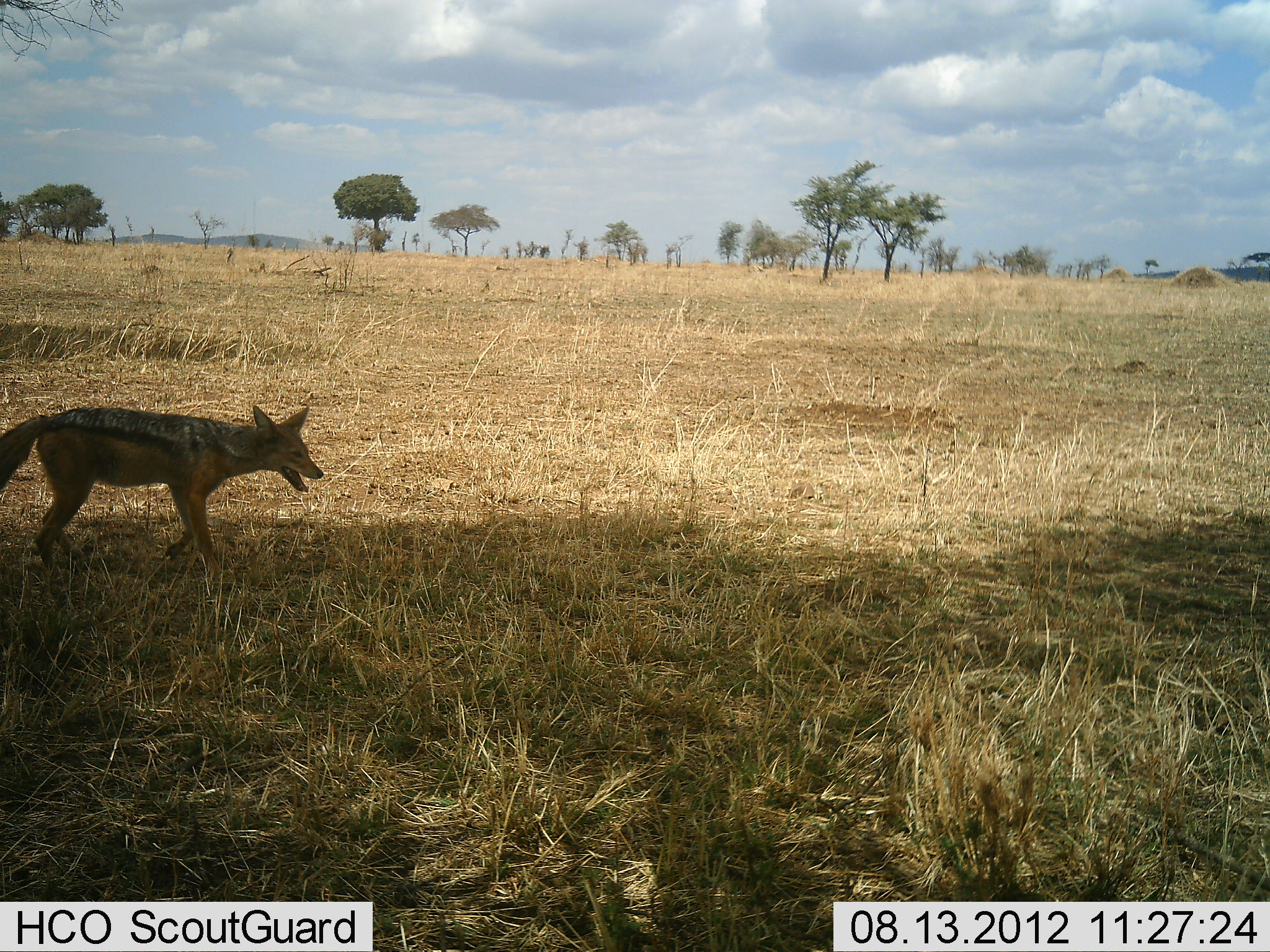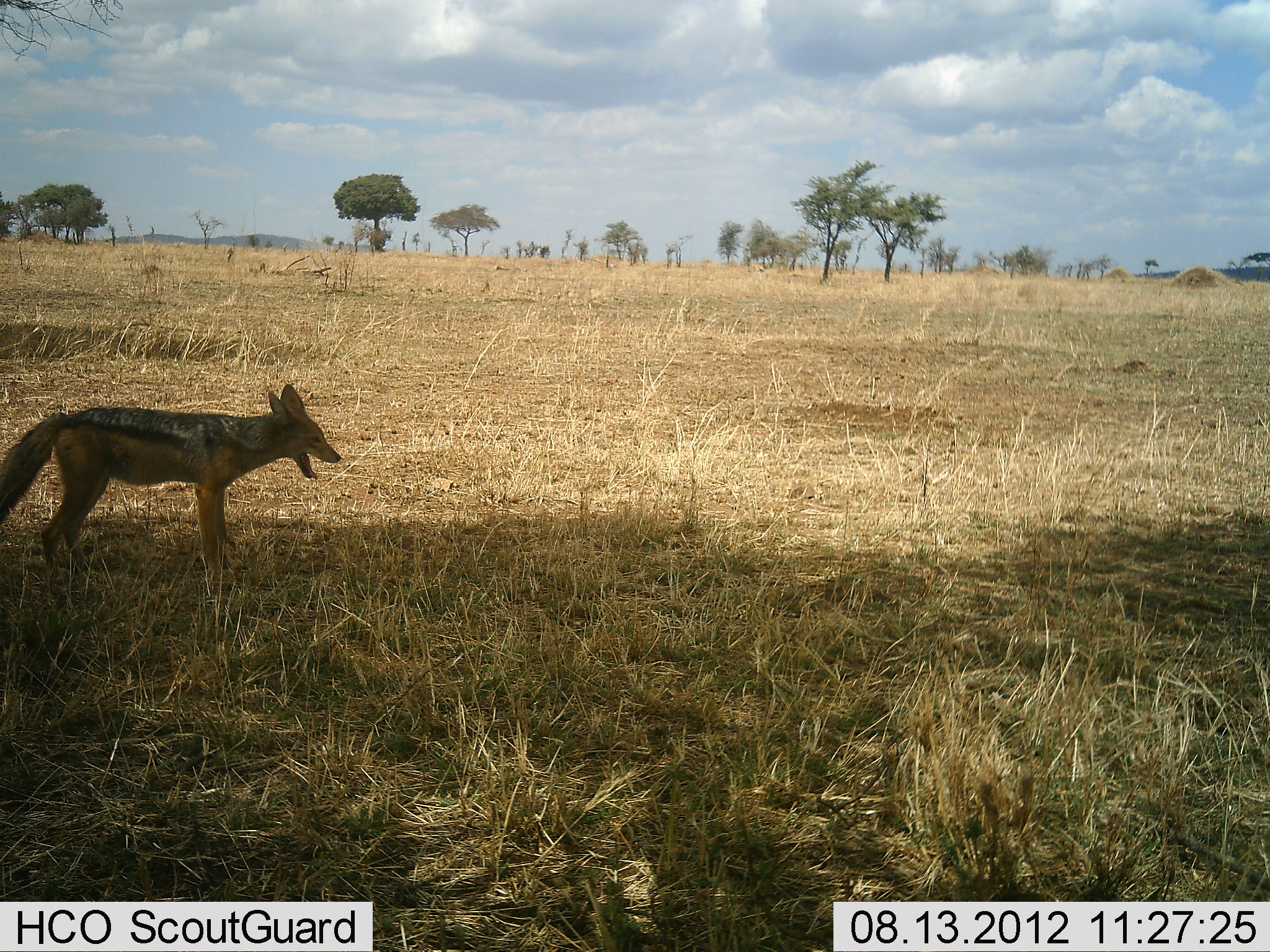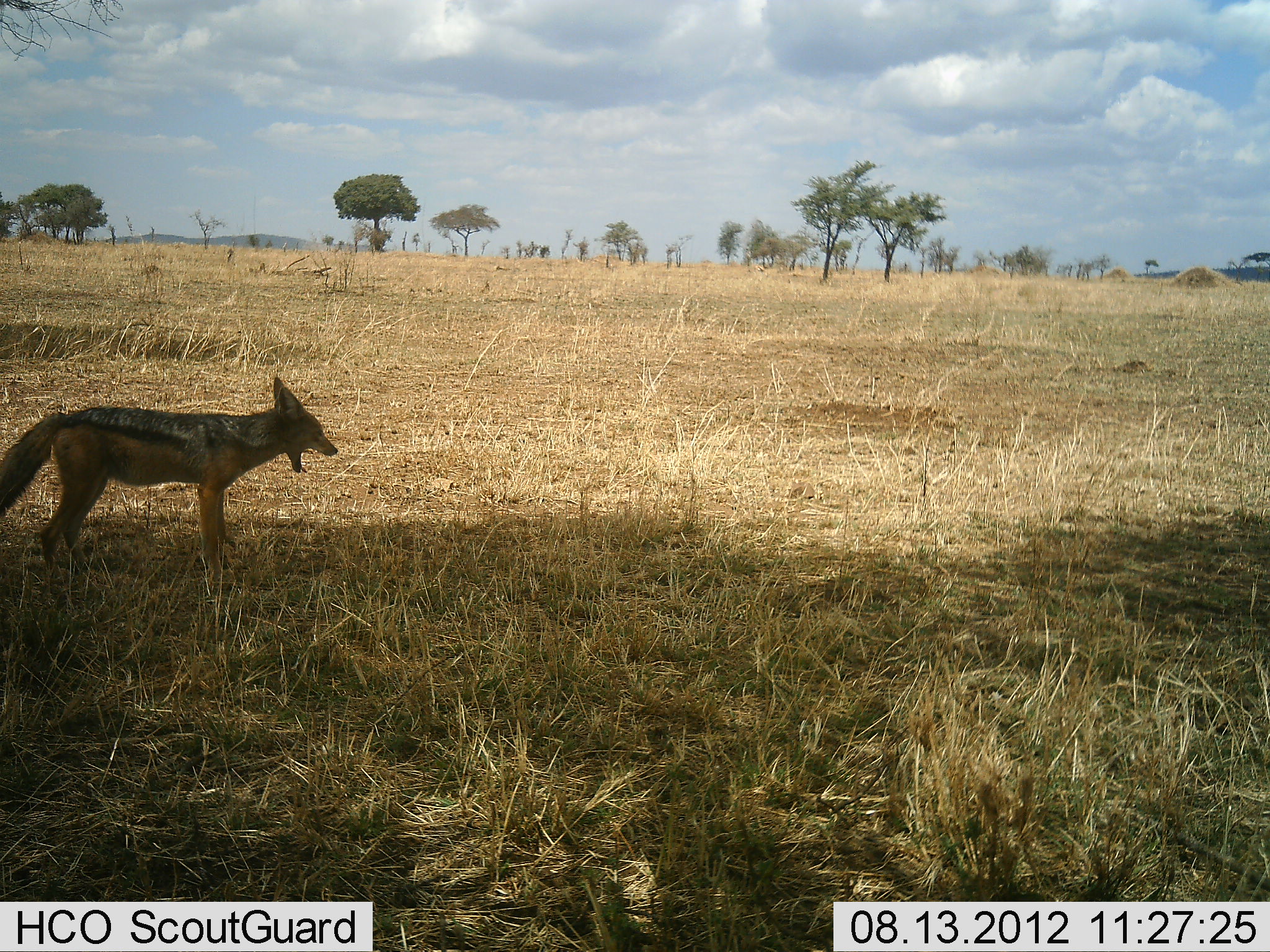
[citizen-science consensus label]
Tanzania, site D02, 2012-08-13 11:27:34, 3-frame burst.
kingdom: Animalia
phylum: Chordata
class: Mammalia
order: Carnivora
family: Canidae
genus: Lupulella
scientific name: Lupulella mesomelas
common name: black-backed jackal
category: jackal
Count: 1.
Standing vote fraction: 90%.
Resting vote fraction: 0%.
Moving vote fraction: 10%.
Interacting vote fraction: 0%.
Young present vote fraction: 0%.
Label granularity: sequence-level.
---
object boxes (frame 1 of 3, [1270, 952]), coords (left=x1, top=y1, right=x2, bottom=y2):
animal: (left=1, top=402, right=325, bottom=587)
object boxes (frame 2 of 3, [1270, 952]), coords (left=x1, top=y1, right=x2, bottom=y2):
animal: (left=2, top=383, right=343, bottom=596)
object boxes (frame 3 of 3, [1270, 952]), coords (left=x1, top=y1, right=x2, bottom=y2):
animal: (left=0, top=375, right=340, bottom=592)